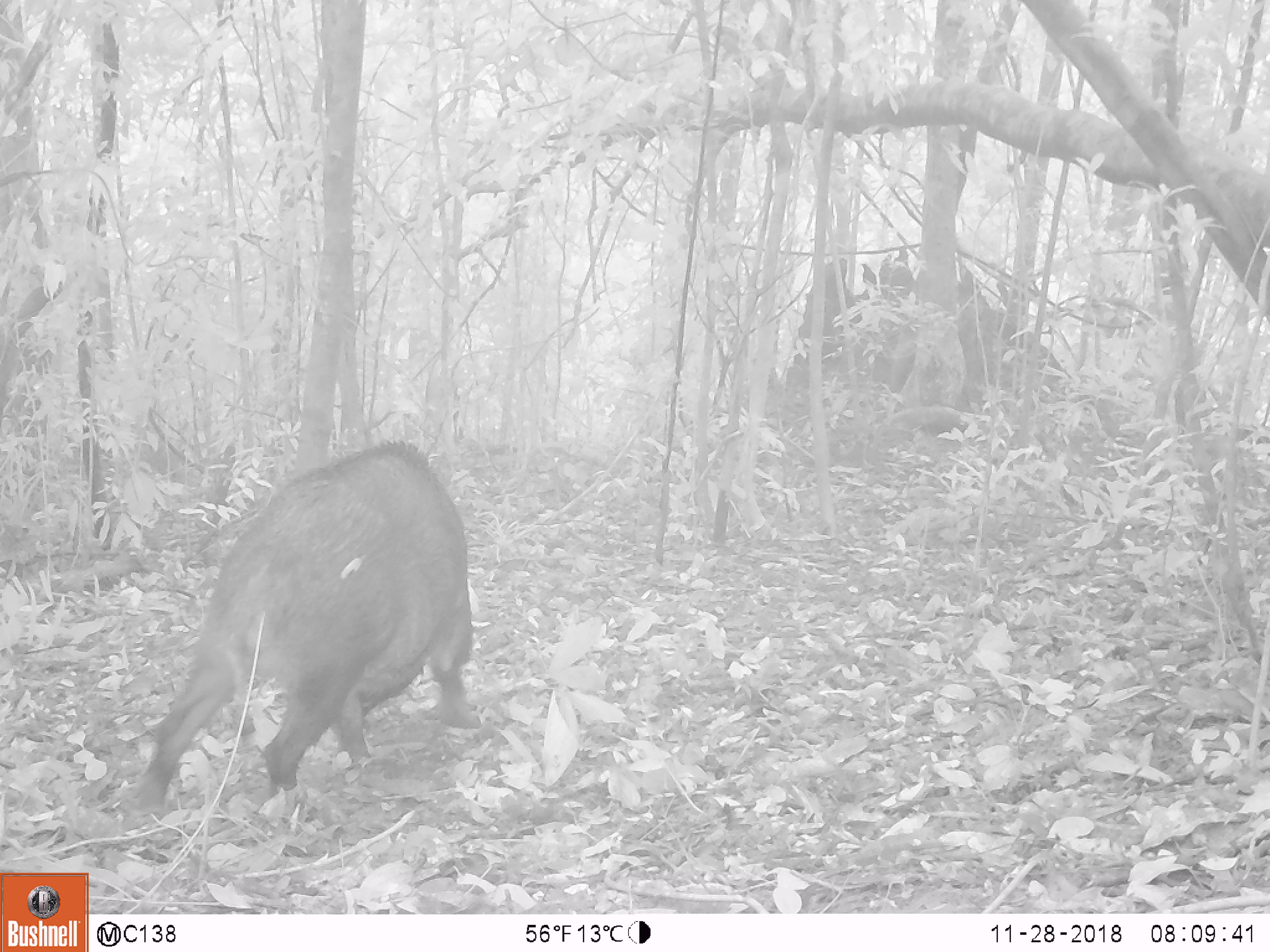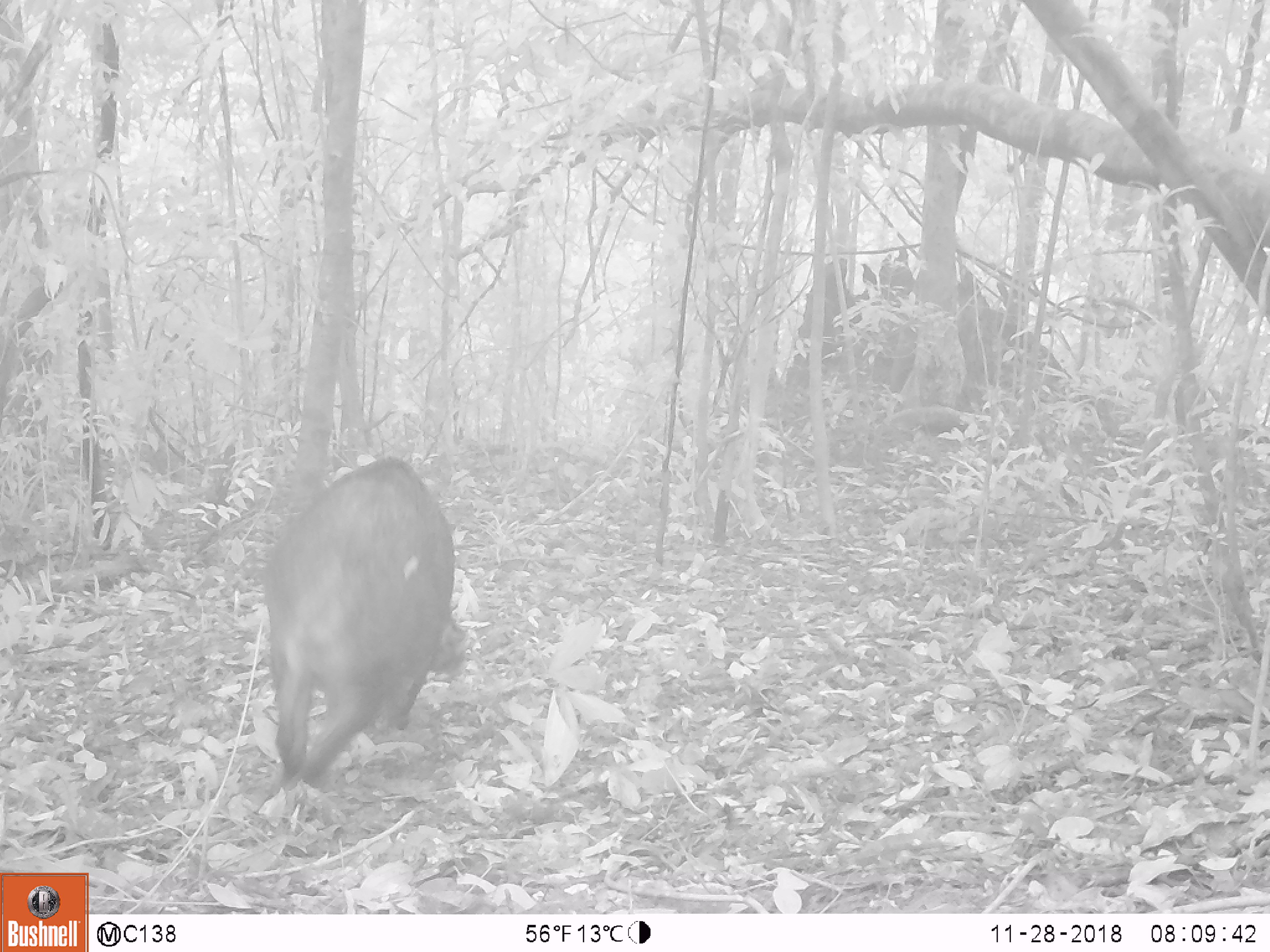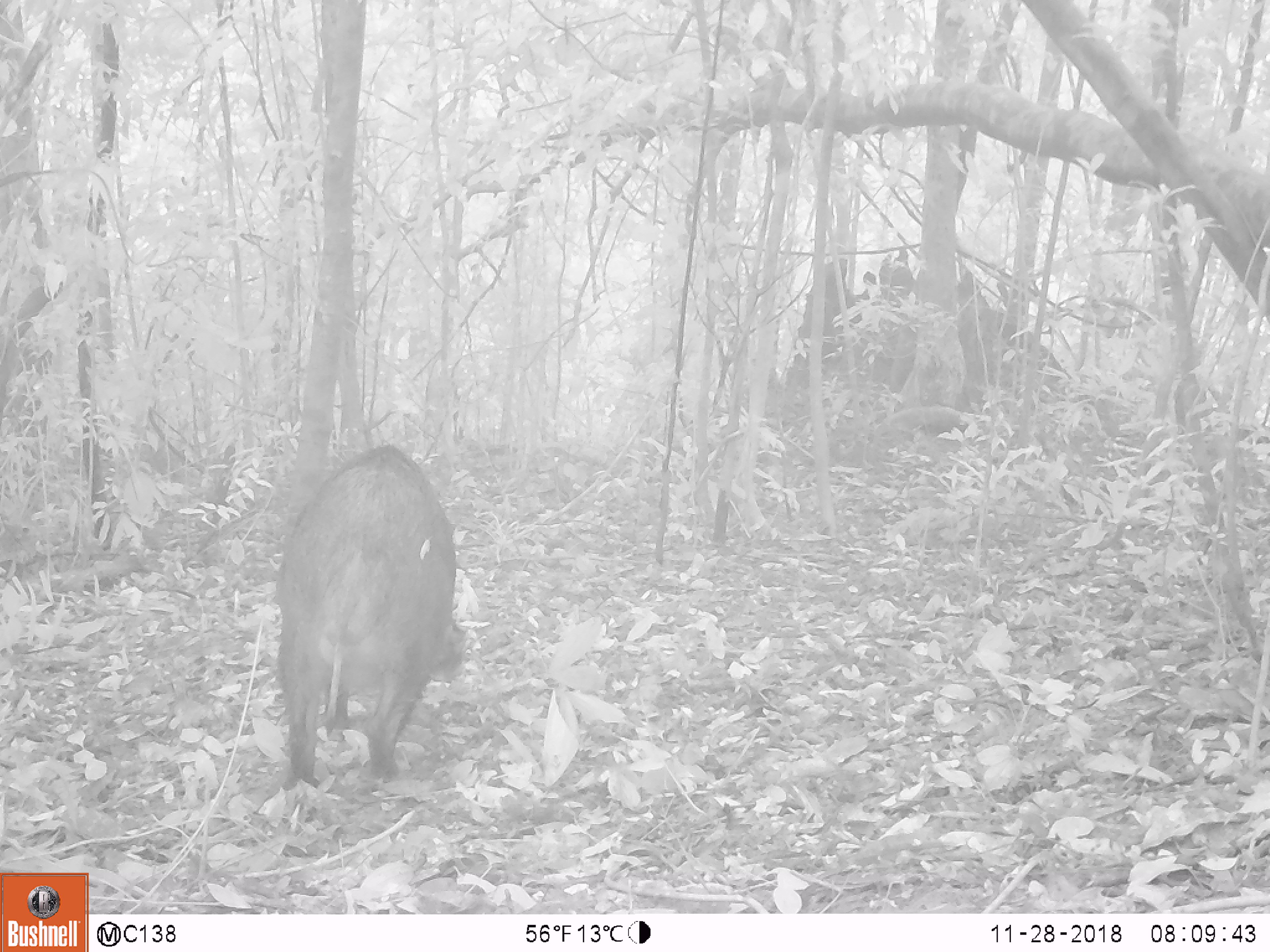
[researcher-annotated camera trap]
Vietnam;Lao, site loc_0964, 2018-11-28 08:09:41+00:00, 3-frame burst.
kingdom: Animalia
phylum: Chordata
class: Mammalia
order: Artiodactyla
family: Suidae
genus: Sus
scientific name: Sus scrofa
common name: eurasian wild pig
Eurasian wild pig (Sus scrofa). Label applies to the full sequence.